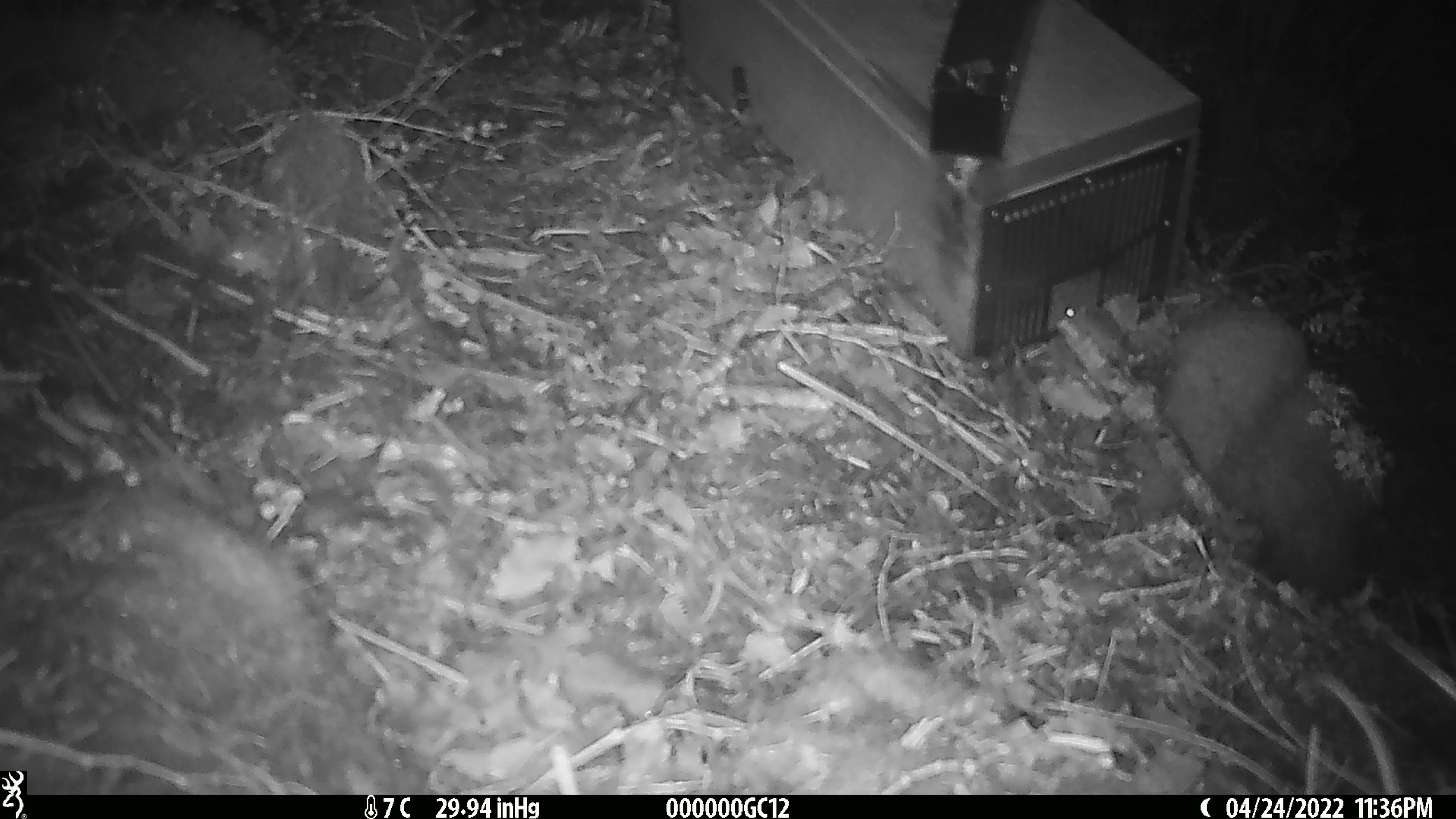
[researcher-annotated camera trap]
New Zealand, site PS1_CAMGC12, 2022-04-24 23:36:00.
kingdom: Animalia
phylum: Chordata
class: Mammalia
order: Rodentia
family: Muridae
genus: Mus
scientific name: Mus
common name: mouse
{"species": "mouse (Mus)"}